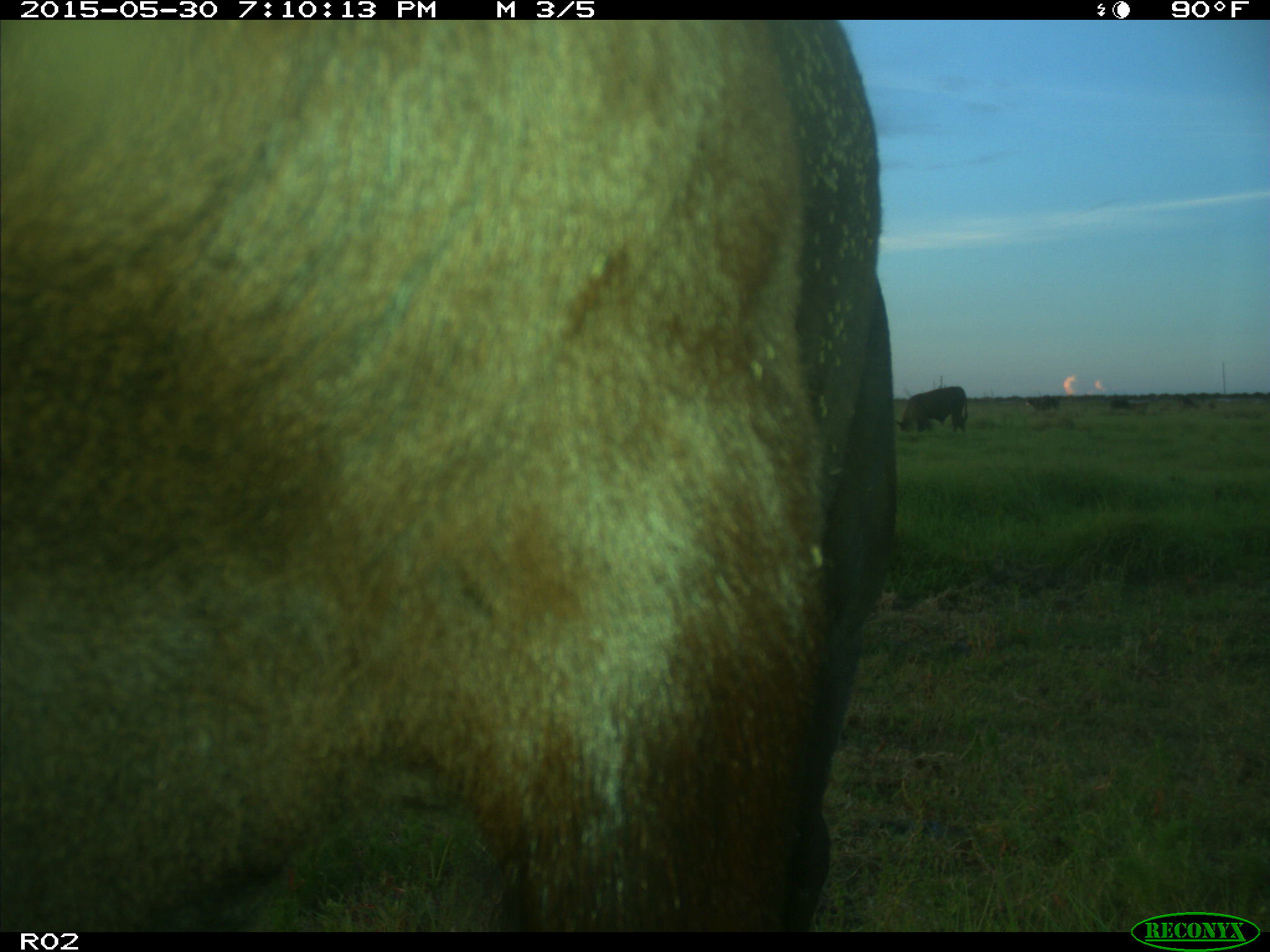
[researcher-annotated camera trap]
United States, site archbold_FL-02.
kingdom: Animalia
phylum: Chordata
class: Mammalia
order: Artiodactyla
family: Bovidae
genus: Bos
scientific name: Bos taurus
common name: domestic cow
Bos taurus (domestic cow).